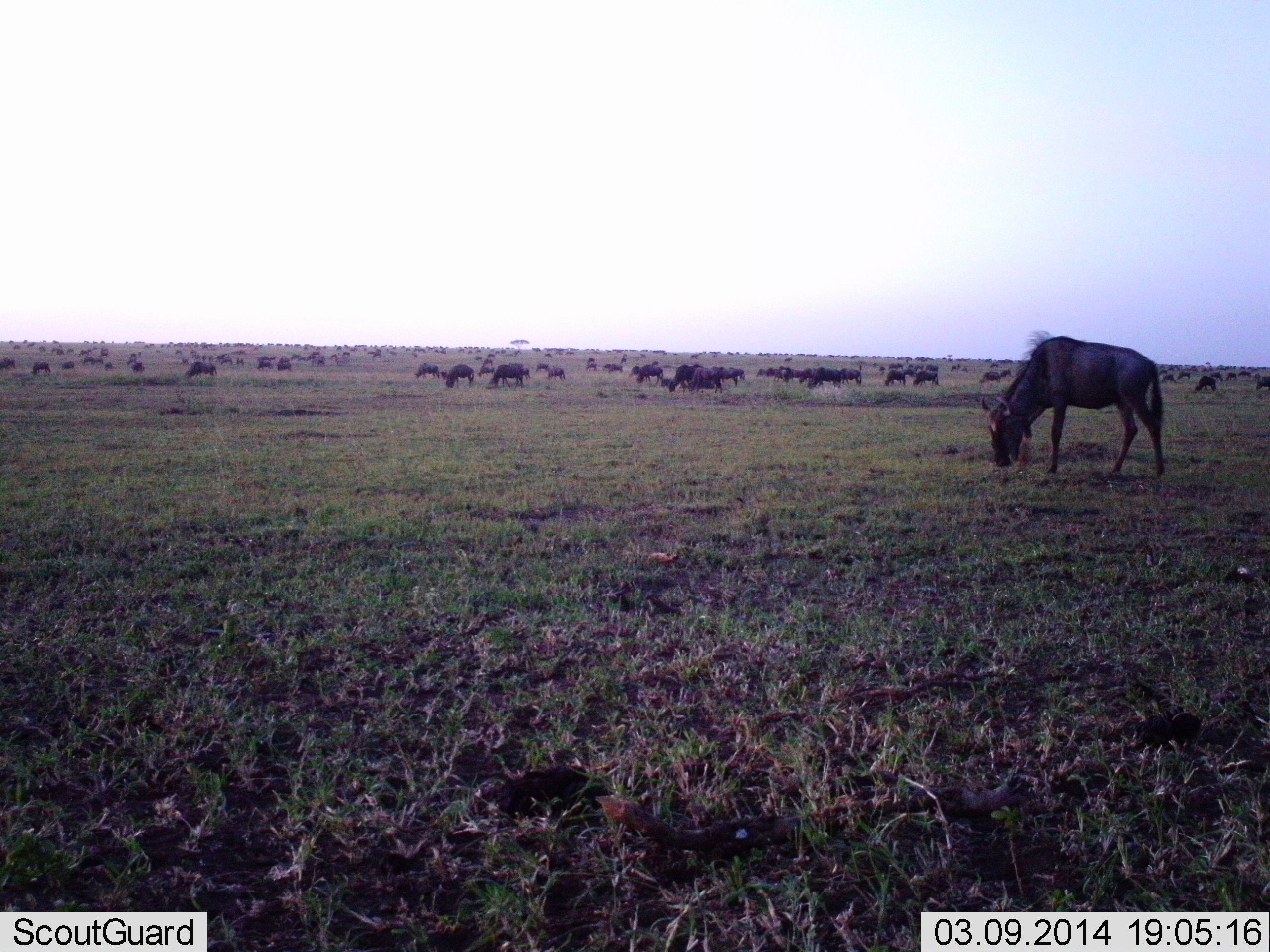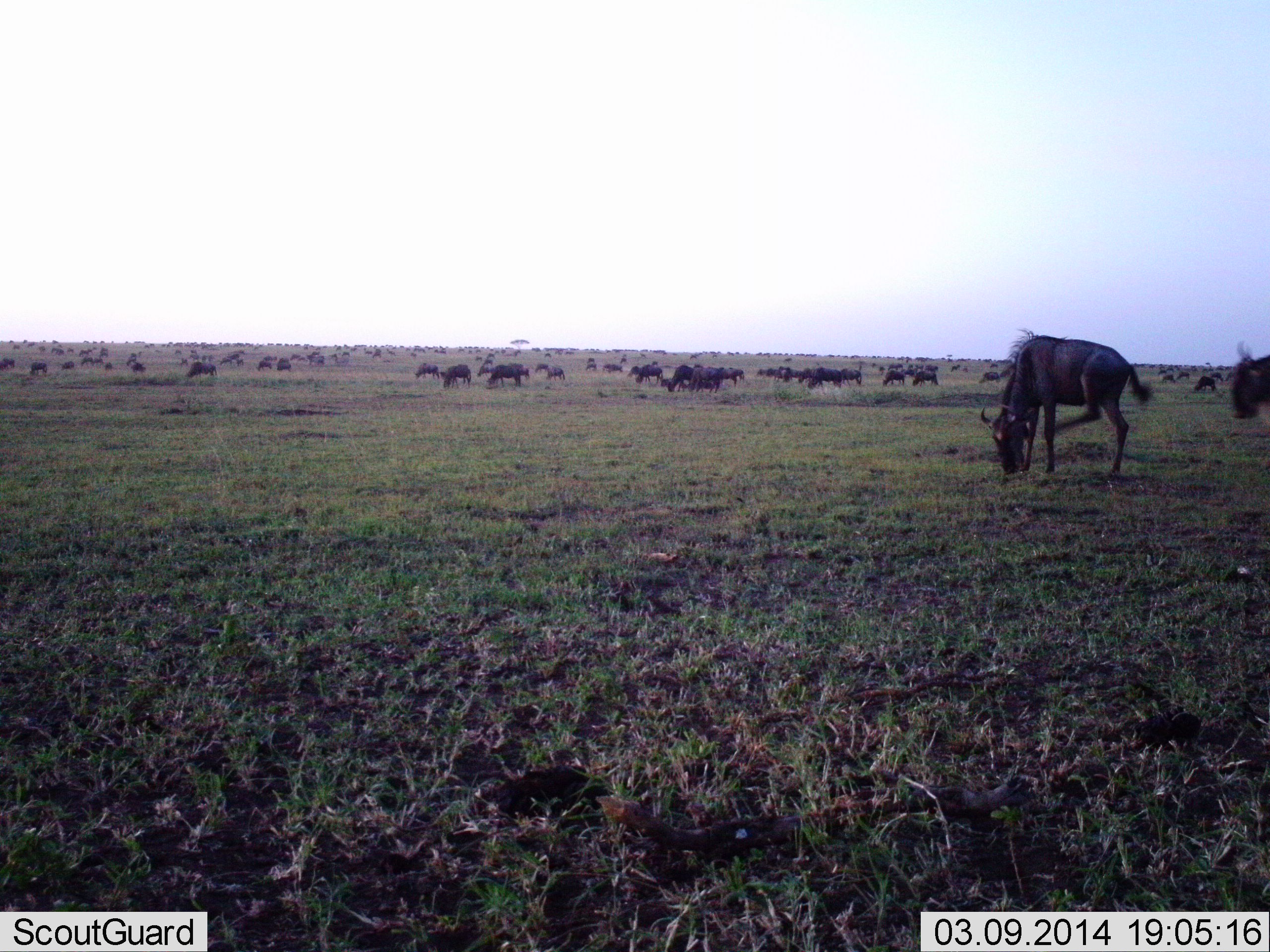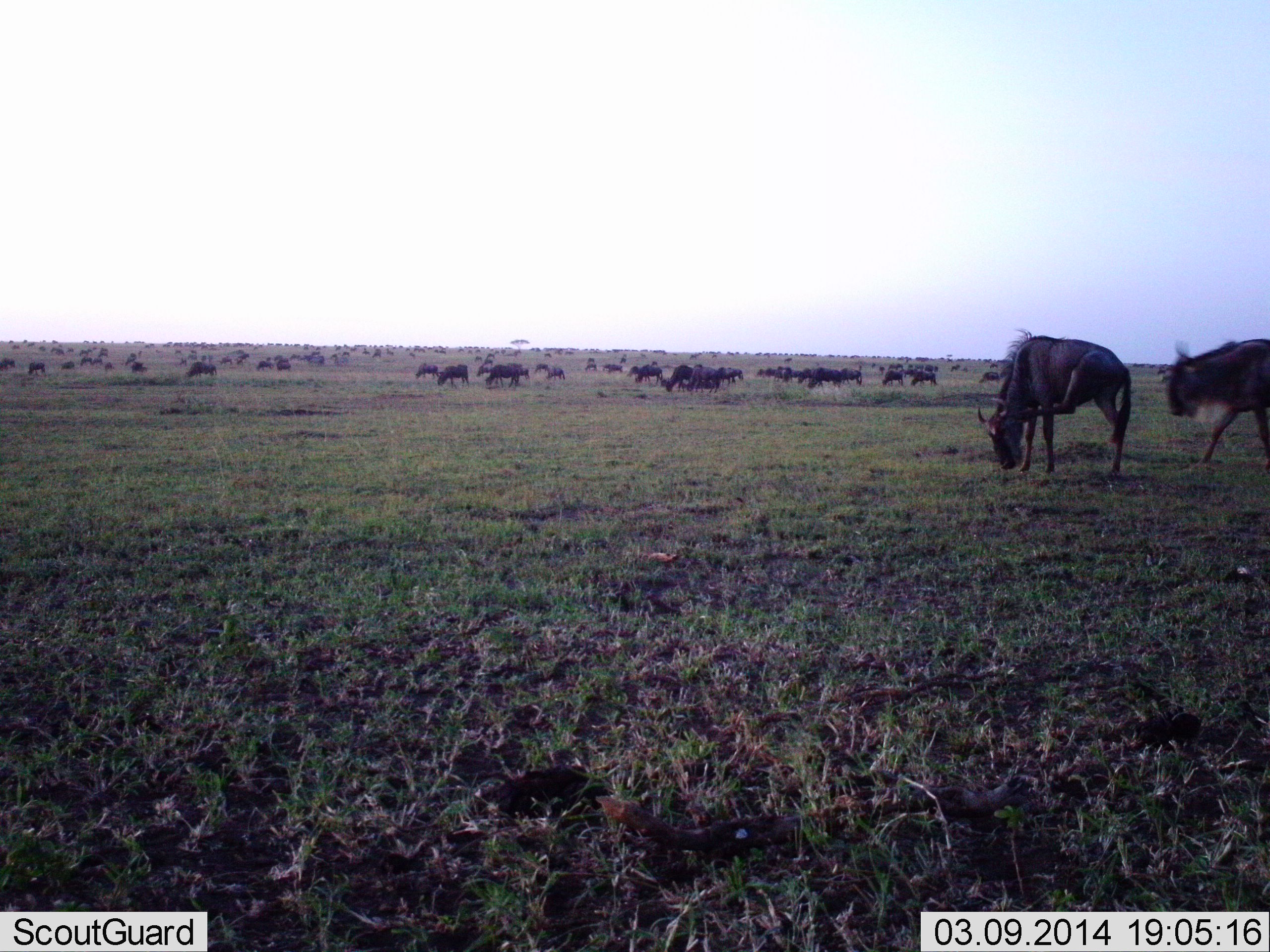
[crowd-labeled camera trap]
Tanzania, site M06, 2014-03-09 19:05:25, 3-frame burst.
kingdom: Animalia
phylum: Chordata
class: Mammalia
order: Artiodactyla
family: Bovidae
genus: Connochaetes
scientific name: Connochaetes taurinus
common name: blue wildebeest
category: wildebeest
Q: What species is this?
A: Wildebeest (blue wildebeest) (Connochaetes taurinus).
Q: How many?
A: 51+.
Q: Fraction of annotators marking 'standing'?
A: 60%.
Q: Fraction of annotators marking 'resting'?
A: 20%.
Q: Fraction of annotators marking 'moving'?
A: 60%.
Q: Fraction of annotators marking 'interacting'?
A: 20%.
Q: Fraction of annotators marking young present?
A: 10%.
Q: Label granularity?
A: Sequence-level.